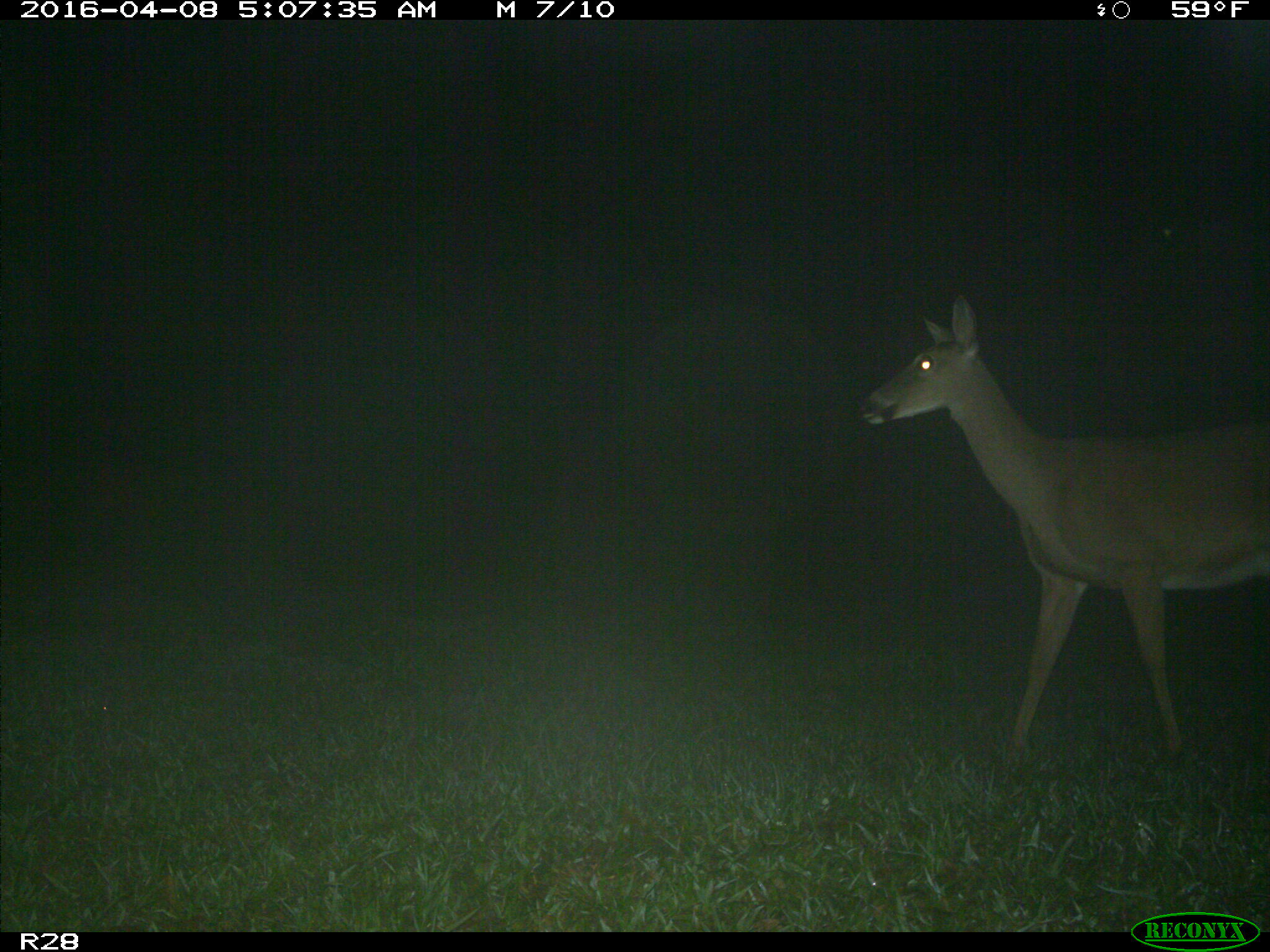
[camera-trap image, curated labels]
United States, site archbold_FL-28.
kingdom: Animalia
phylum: Chordata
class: Mammalia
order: Artiodactyla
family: Cervidae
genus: Odocoileus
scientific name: Odocoileus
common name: deer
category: unidentified deer